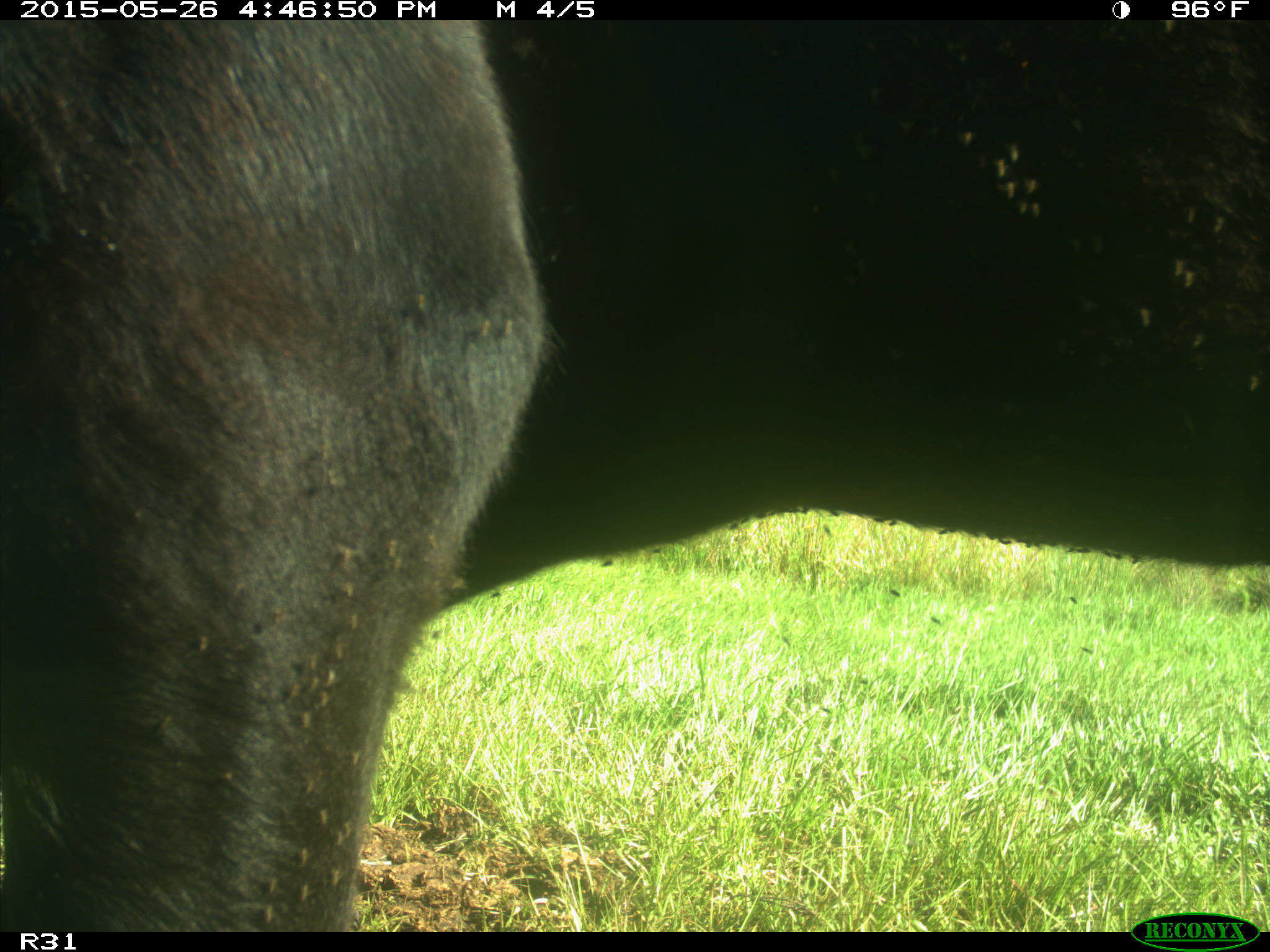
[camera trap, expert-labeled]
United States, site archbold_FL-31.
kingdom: Animalia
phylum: Chordata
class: Mammalia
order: Artiodactyla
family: Bovidae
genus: Bos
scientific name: Bos taurus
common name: domestic cow